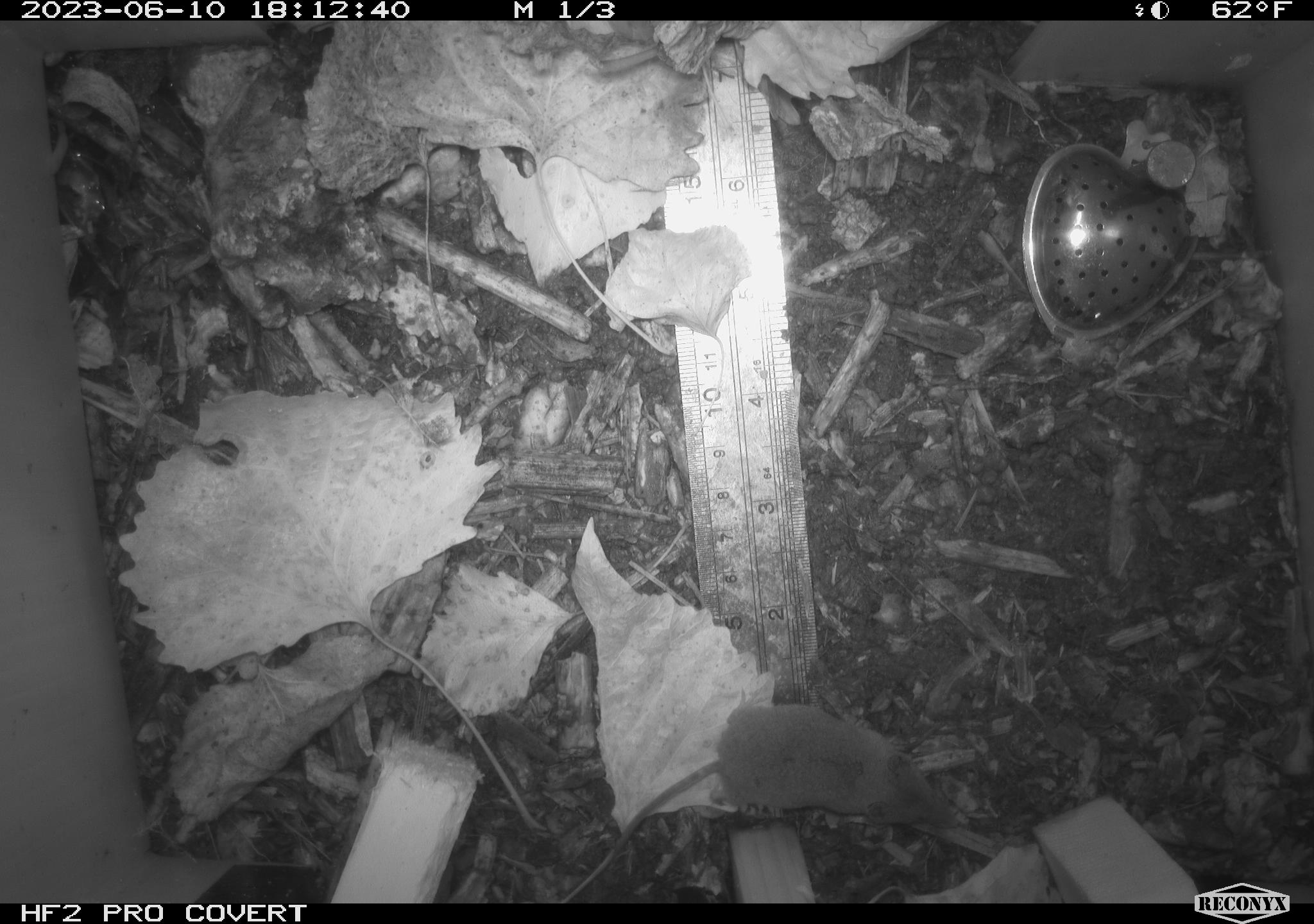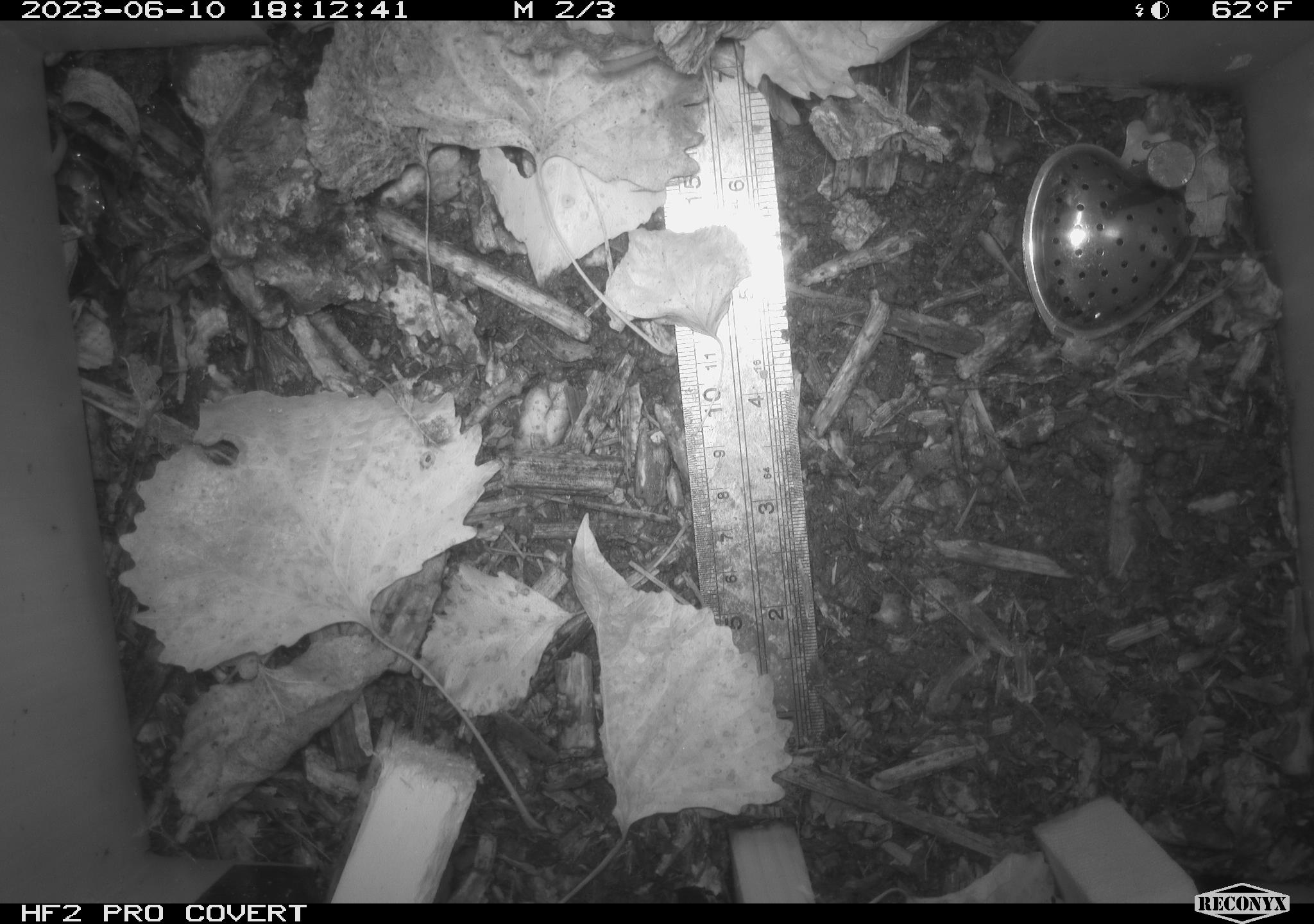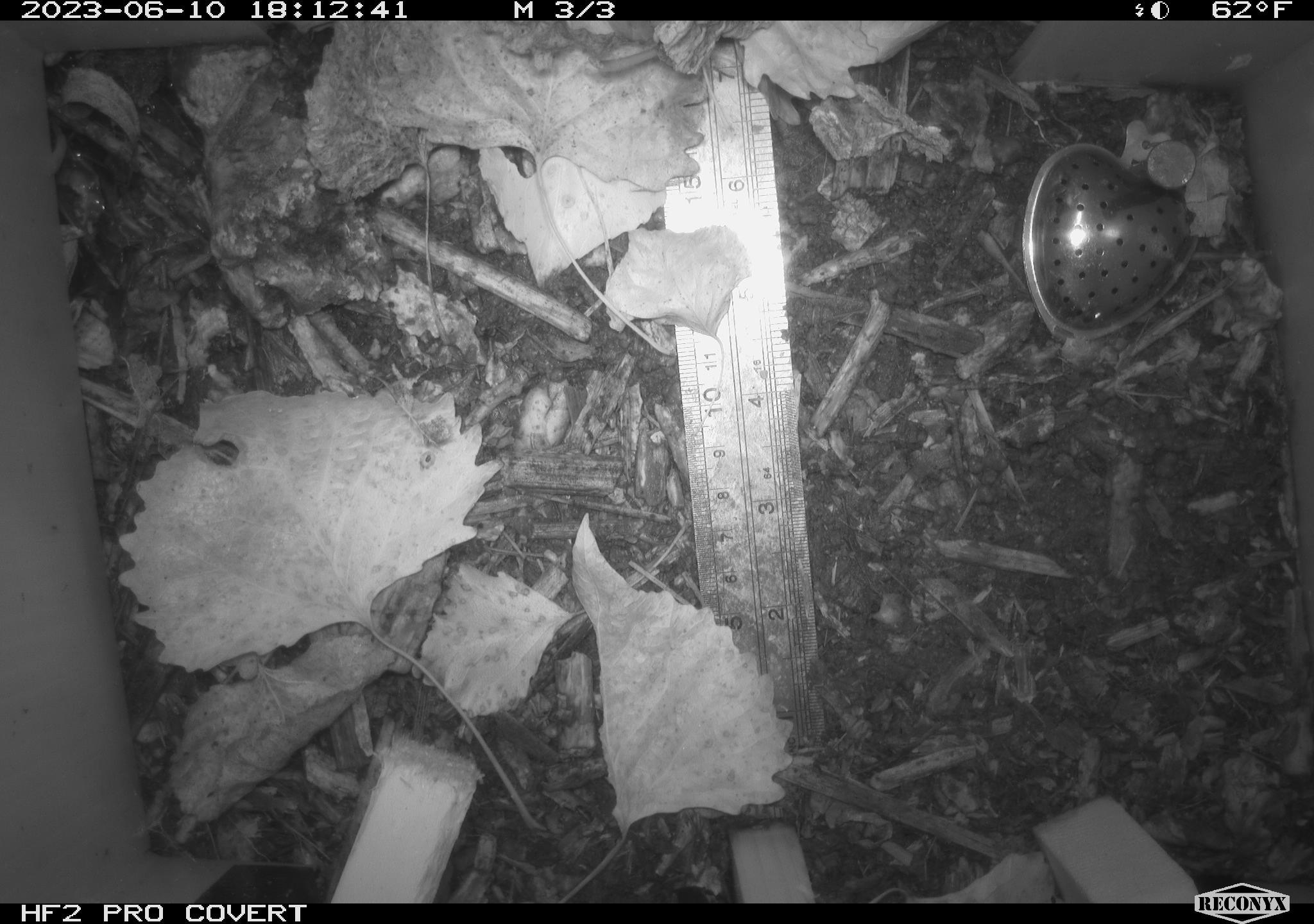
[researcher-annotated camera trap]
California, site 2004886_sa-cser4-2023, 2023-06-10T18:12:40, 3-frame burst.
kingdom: Animalia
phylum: Chordata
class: Mammalia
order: Rodentia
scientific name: Rodentia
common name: mouse species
Mouse species (Rodentia).